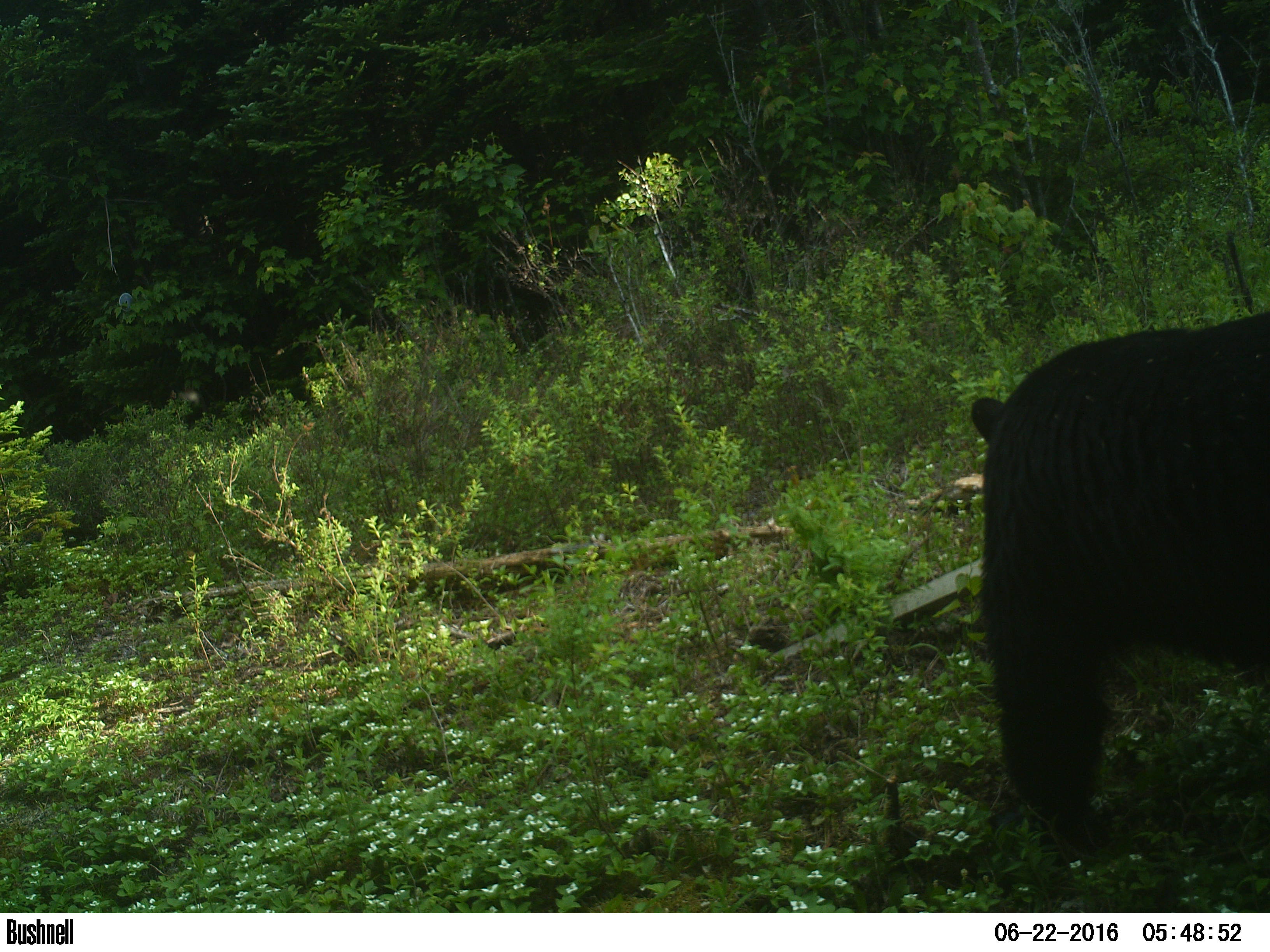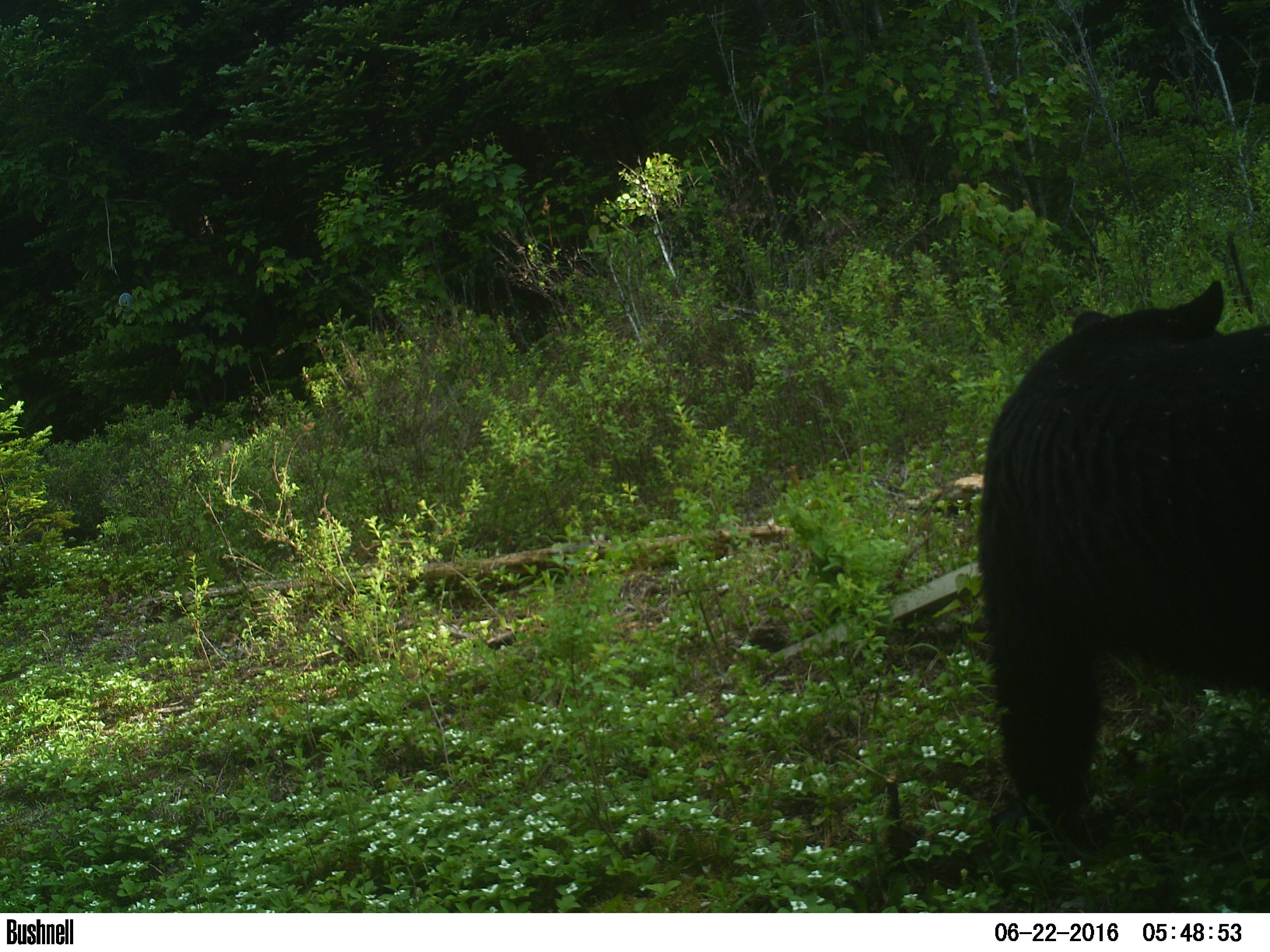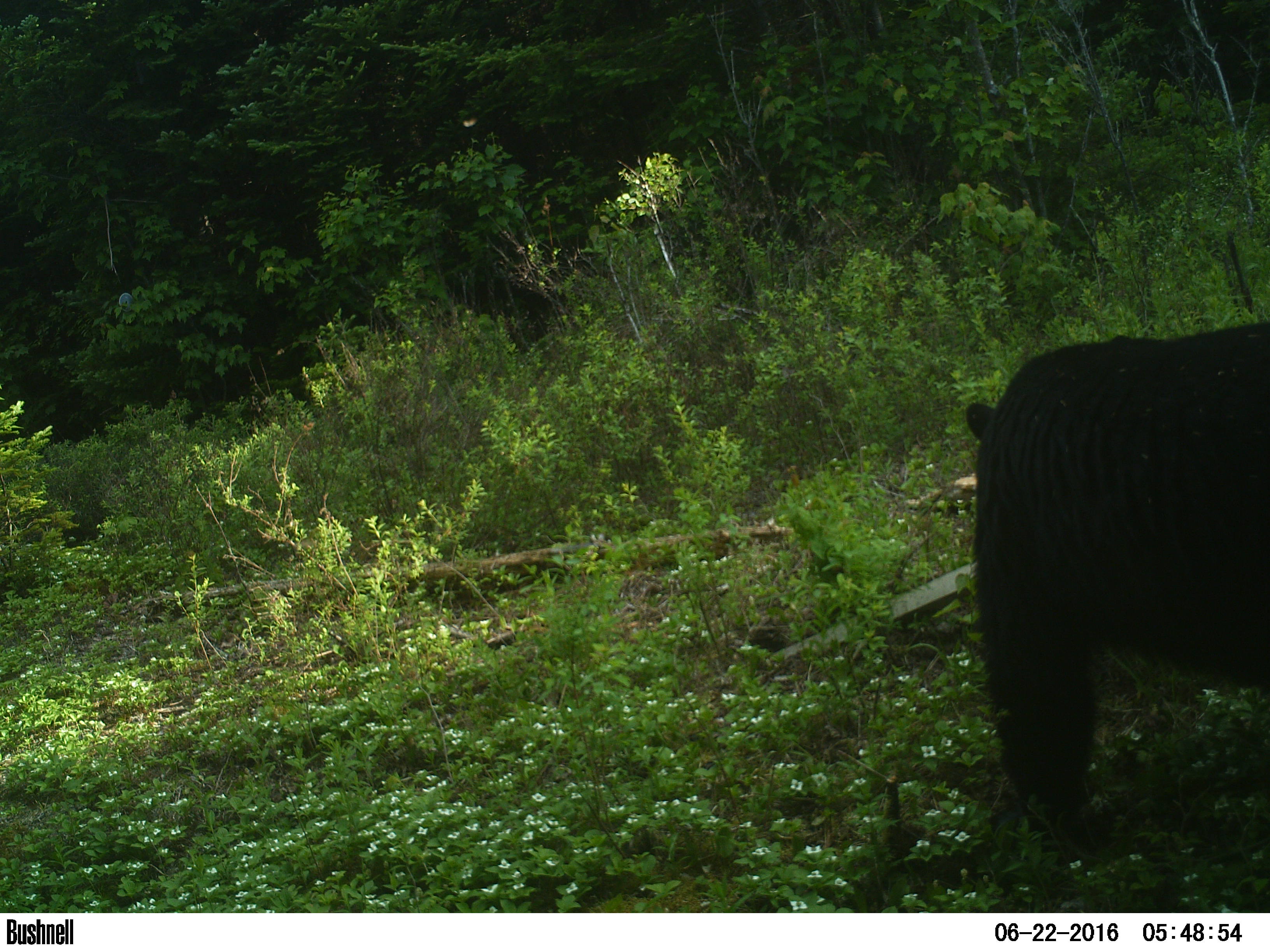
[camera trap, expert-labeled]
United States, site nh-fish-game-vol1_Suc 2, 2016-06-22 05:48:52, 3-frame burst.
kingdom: Animalia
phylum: Chordata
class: Mammalia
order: Carnivora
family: Ursidae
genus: Ursus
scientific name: Ursus americanus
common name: black bear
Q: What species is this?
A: Black bear (Ursus americanus).